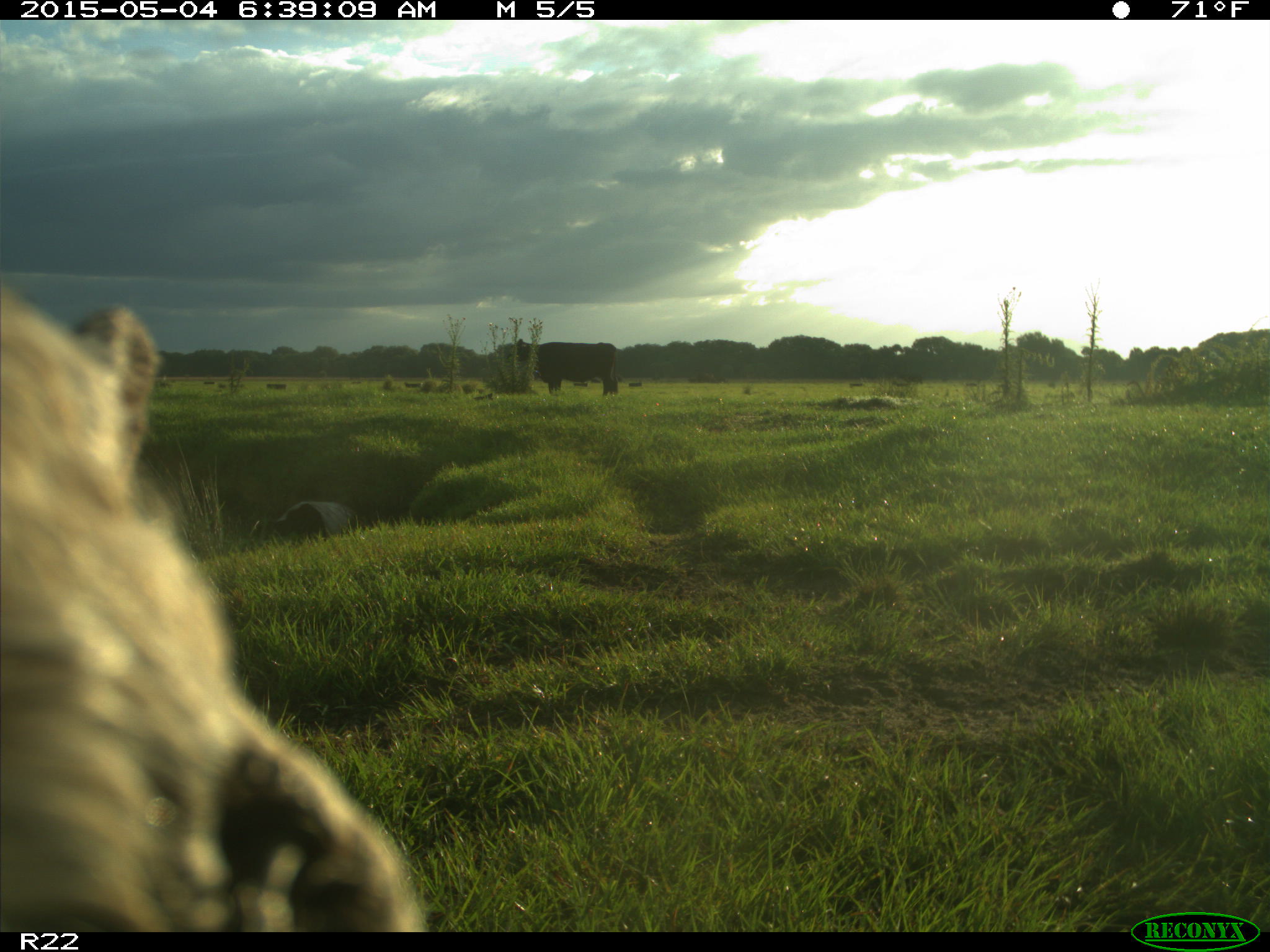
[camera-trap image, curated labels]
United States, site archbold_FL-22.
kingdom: Animalia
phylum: Chordata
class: Mammalia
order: Artiodactyla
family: Bovidae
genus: Bos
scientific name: Bos taurus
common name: domestic cow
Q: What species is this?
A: Bos taurus (domestic cow).